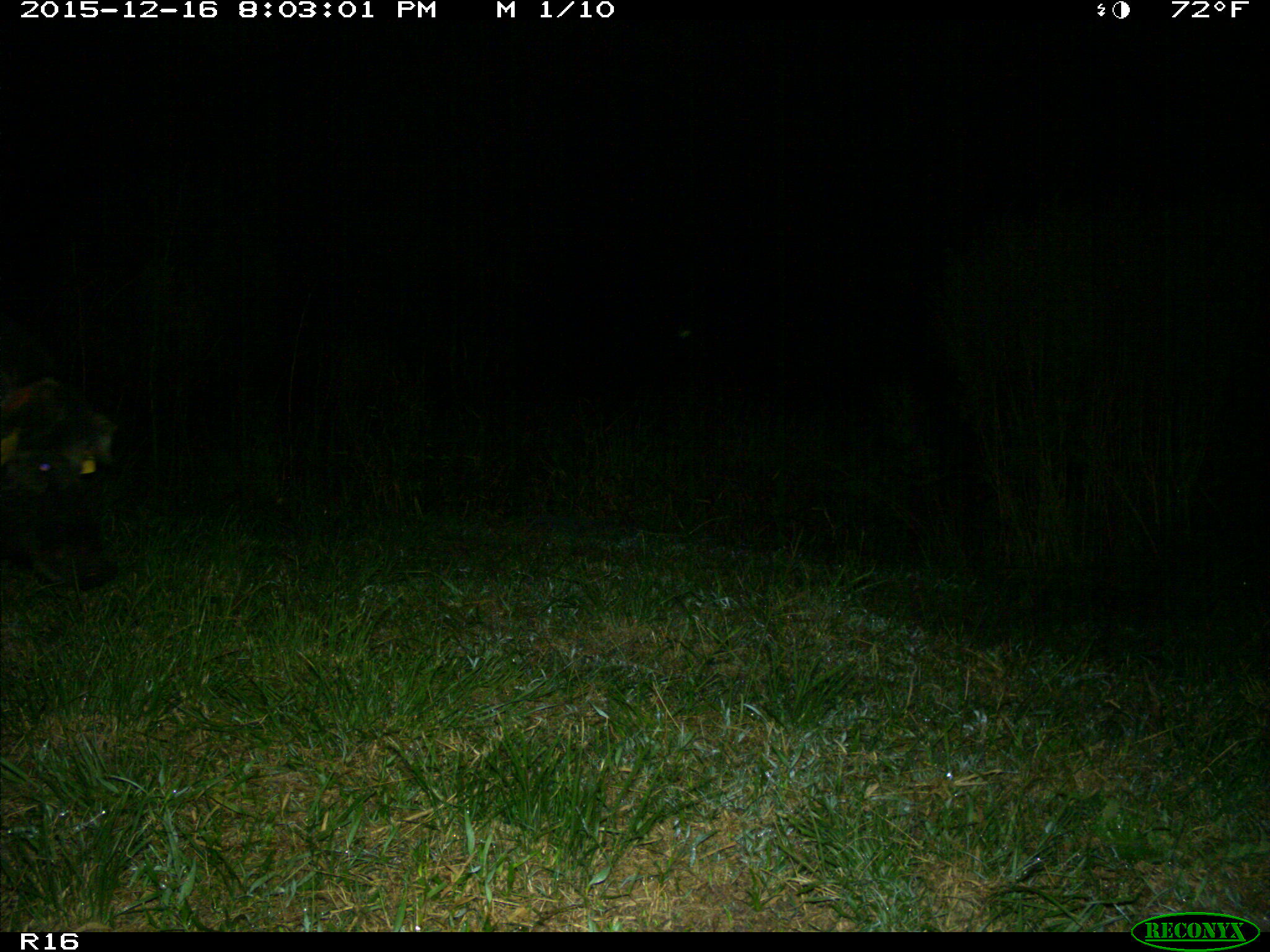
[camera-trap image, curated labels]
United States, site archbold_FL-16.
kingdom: Animalia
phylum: Chordata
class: Mammalia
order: Artiodactyla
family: Suidae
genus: Sus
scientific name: Sus scrofa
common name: wild boar